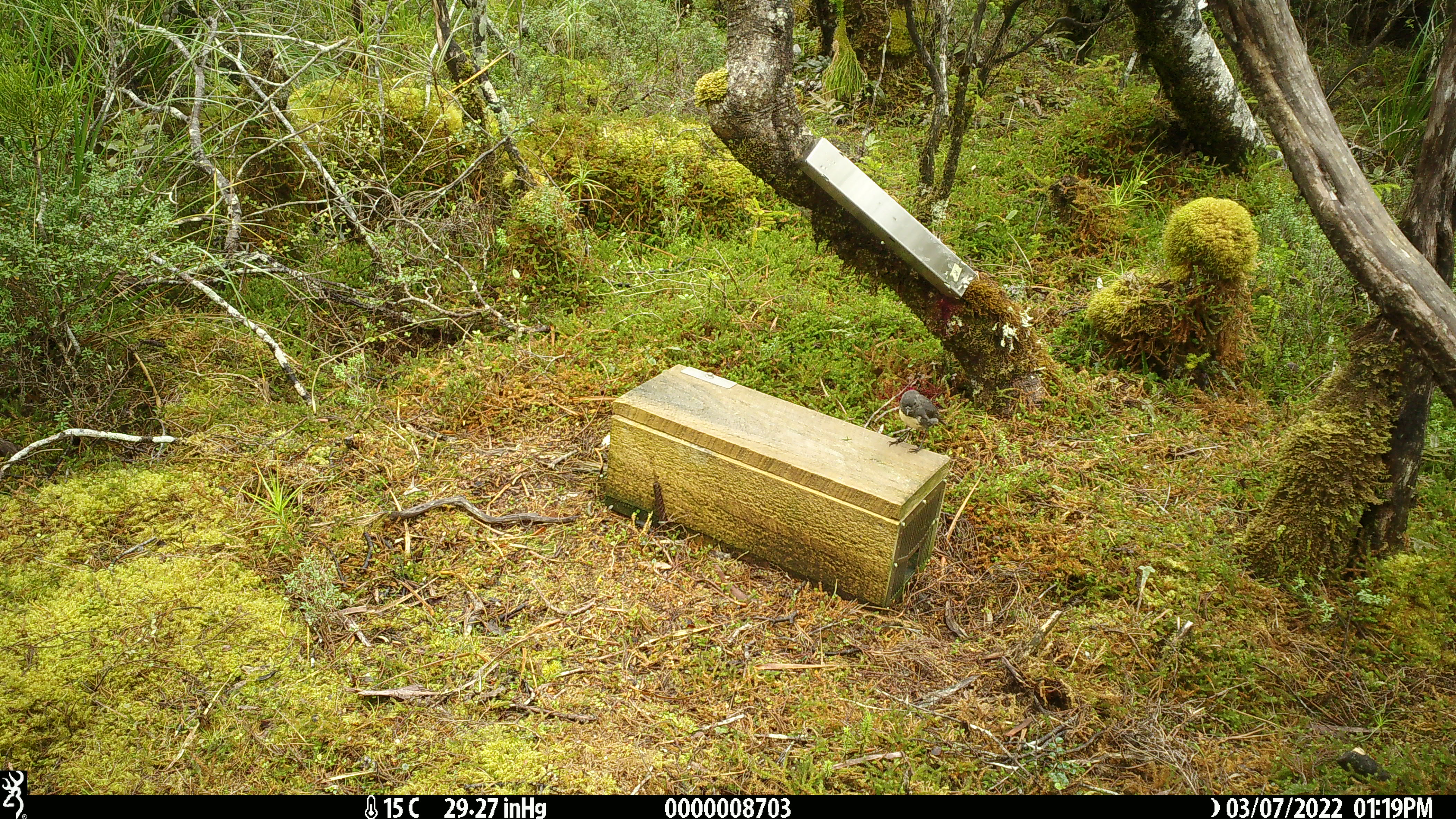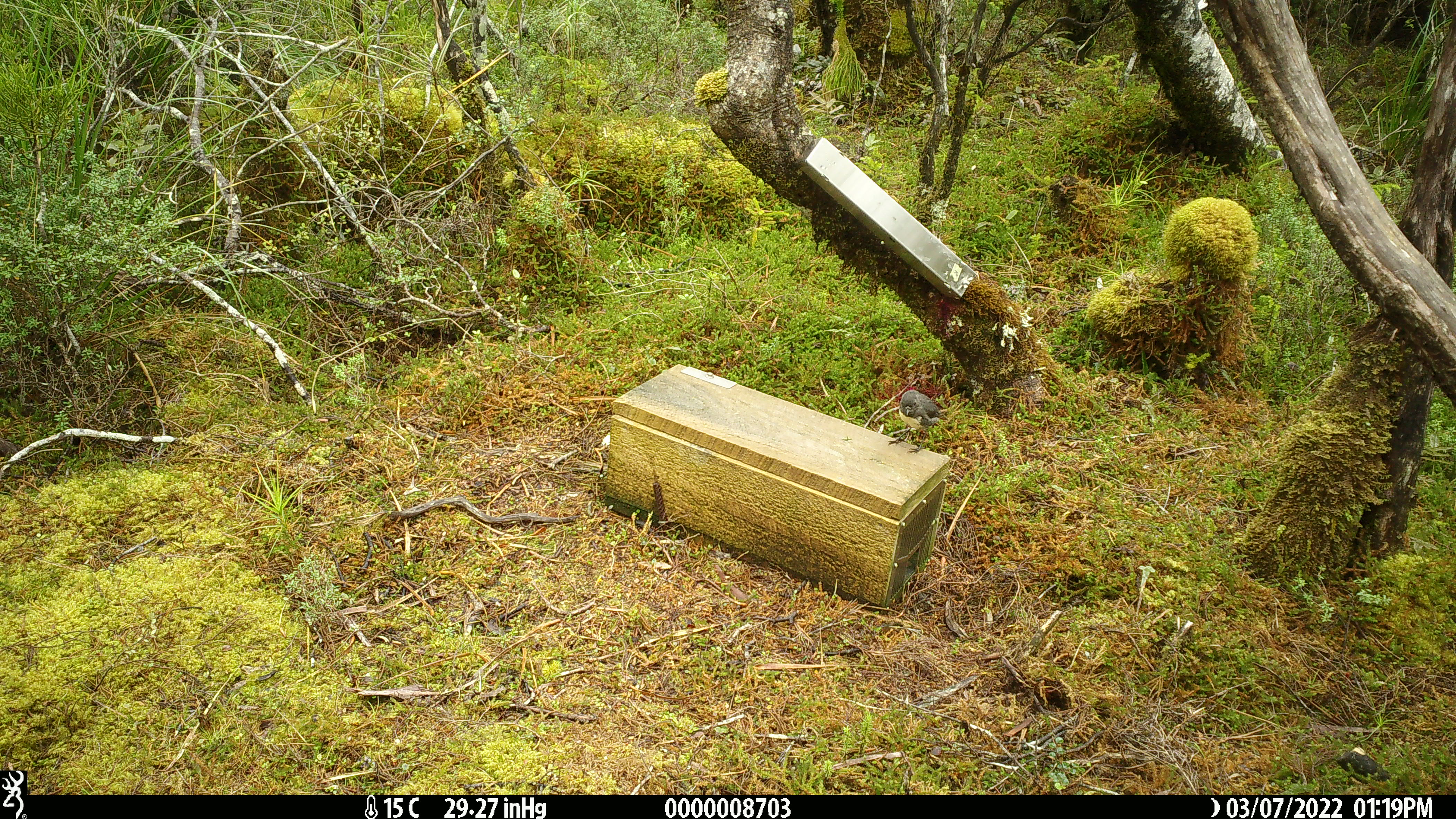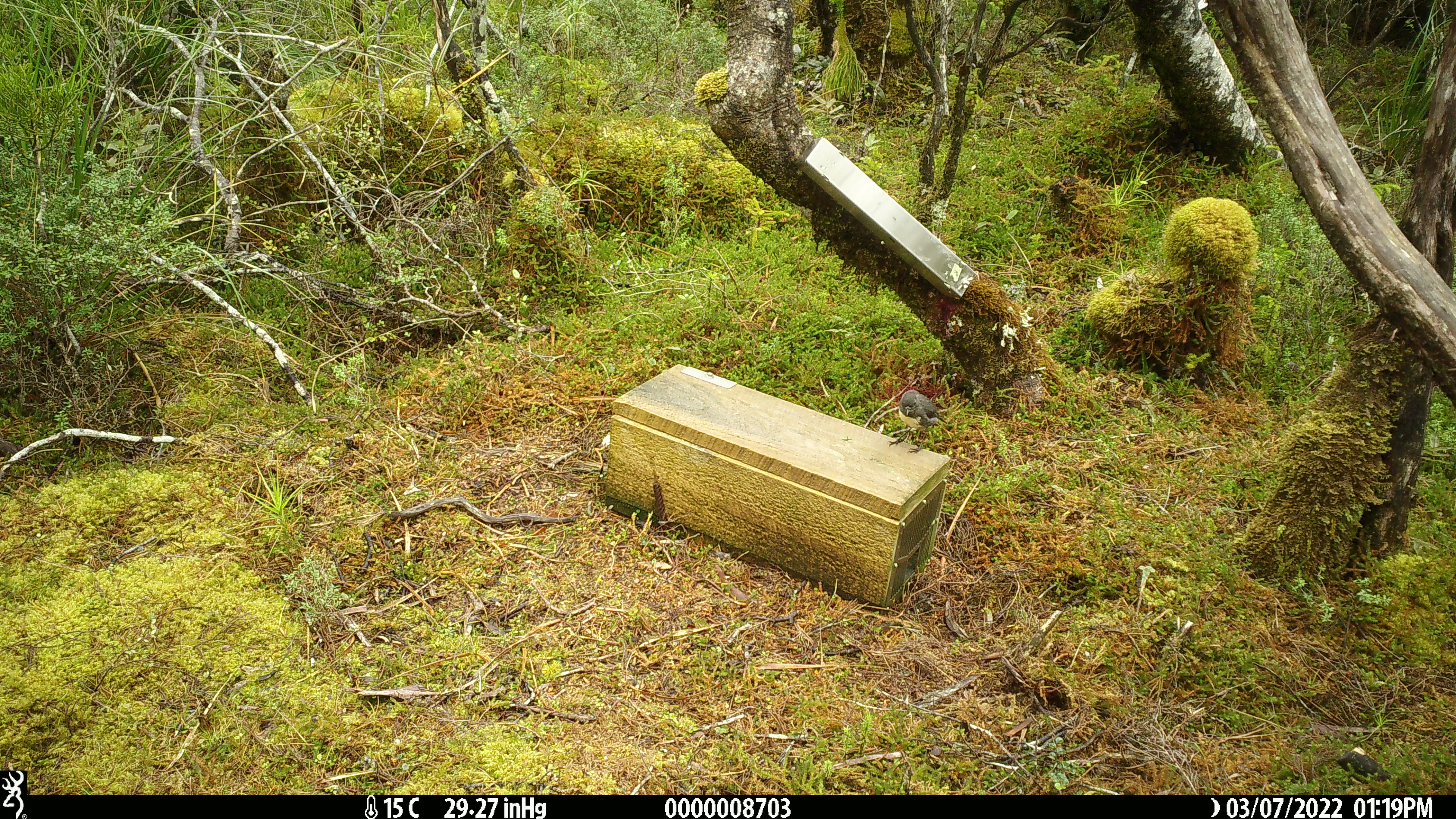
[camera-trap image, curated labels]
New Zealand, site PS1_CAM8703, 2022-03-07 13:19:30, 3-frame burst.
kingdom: Animalia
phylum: Chordata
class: Aves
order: Passeriformes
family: Petroicidae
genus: Petroica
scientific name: Petroica australis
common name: new zealand robin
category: robin